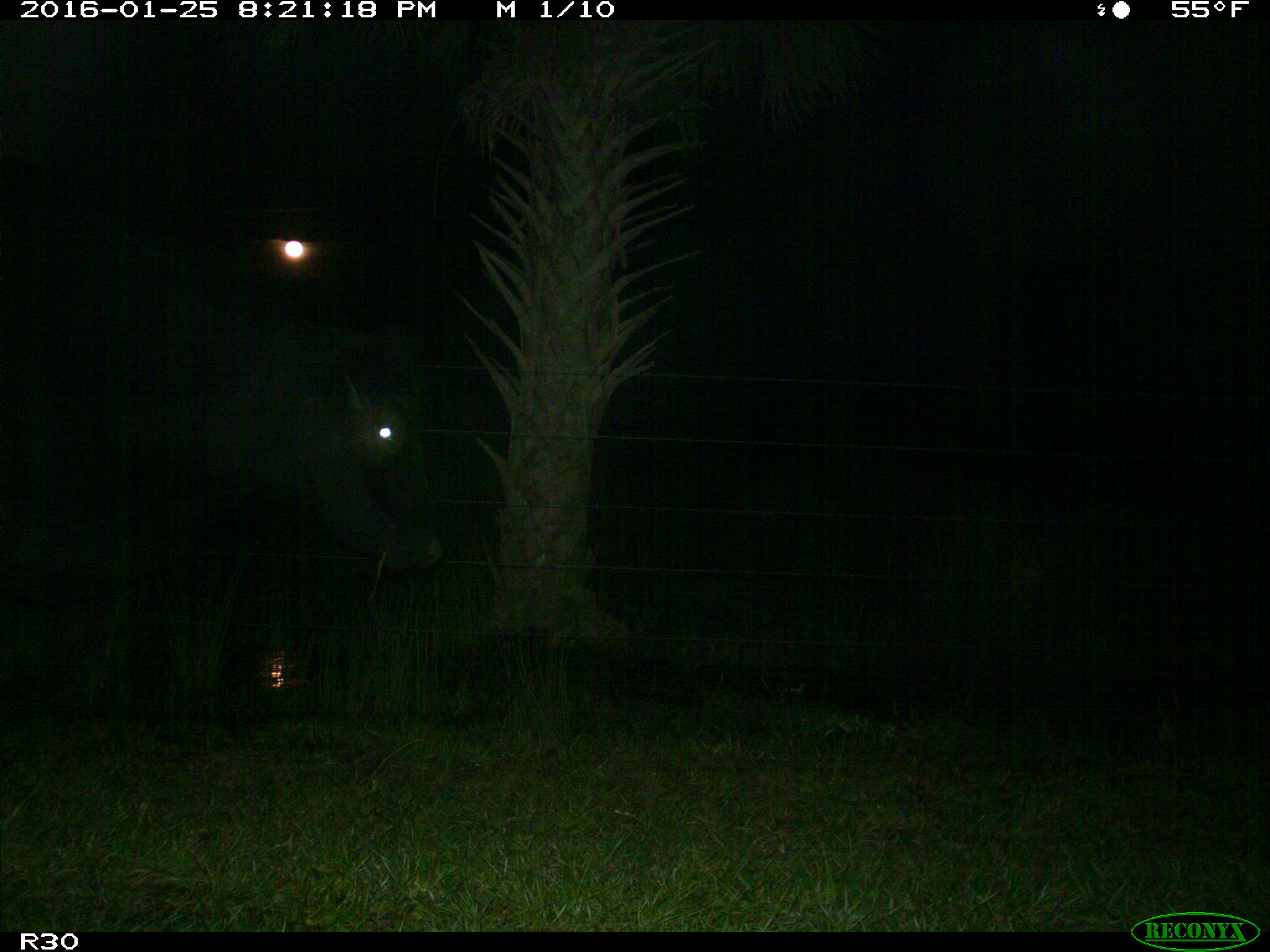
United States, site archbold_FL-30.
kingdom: Animalia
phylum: Chordata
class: Mammalia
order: Artiodactyla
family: Bovidae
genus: Bos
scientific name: Bos taurus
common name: domestic cow